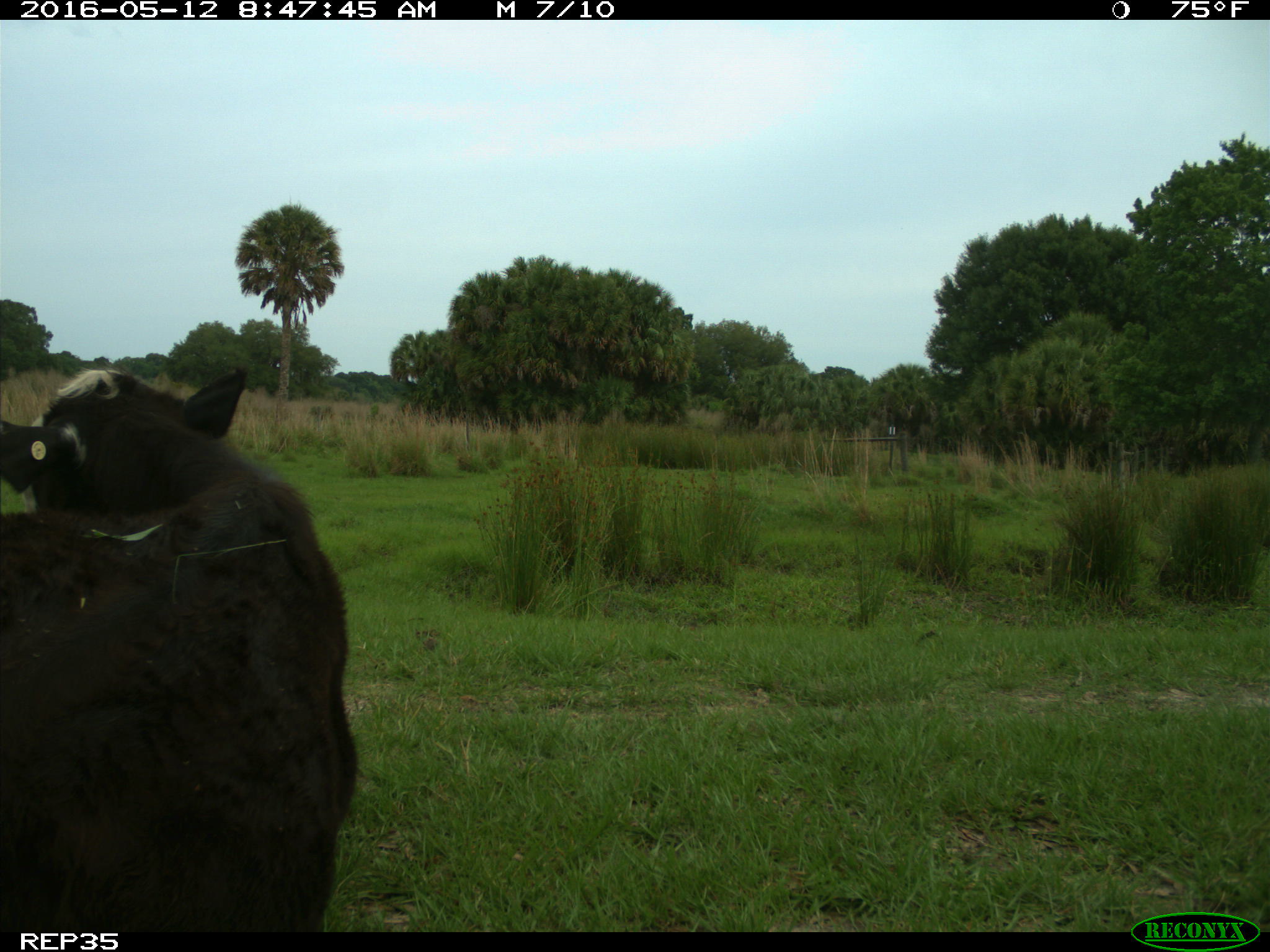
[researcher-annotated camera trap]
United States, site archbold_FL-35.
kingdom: Animalia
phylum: Chordata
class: Mammalia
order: Artiodactyla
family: Bovidae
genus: Bos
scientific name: Bos taurus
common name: domestic cow